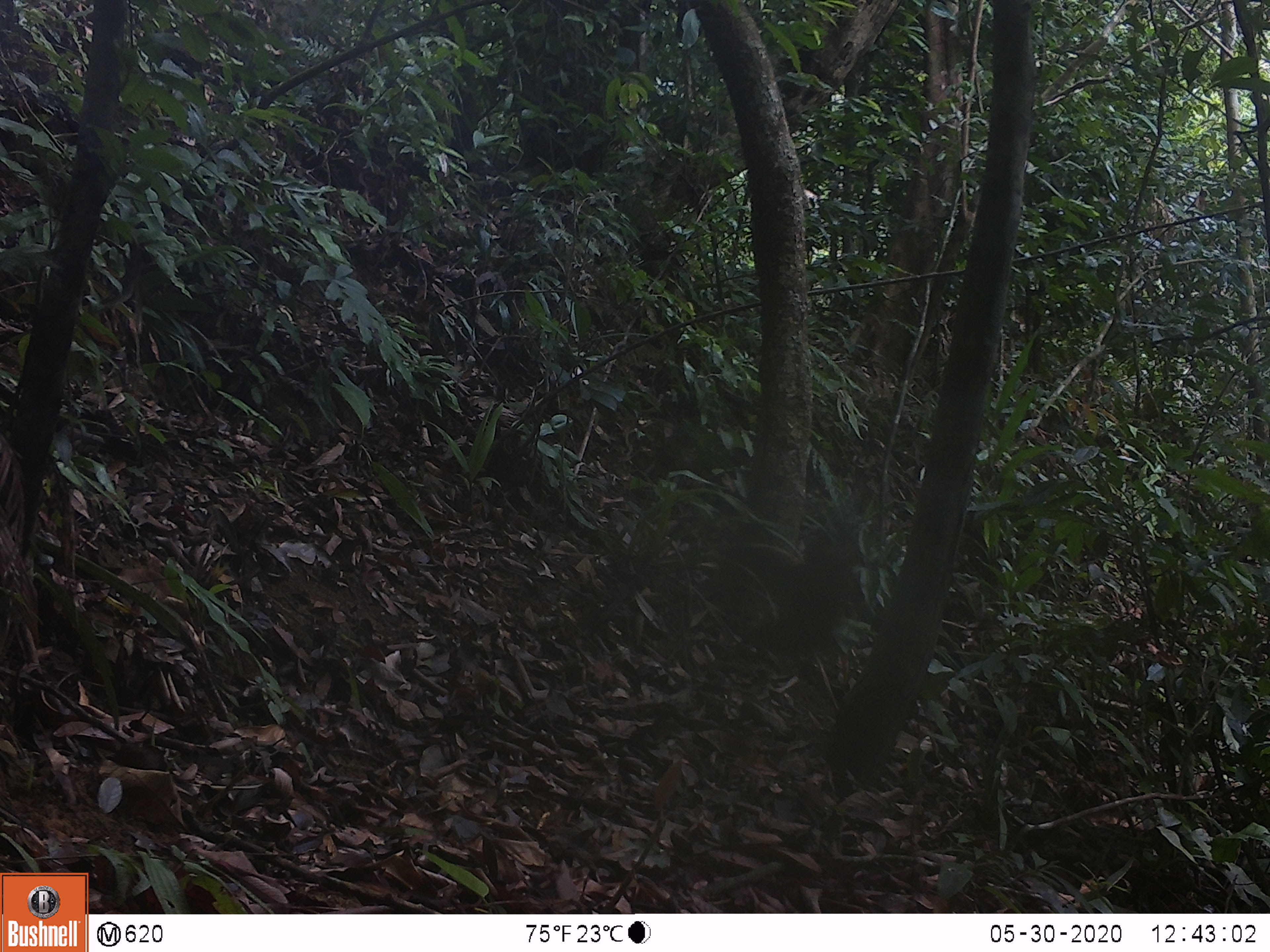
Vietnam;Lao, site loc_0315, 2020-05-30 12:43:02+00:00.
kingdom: Animalia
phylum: Chordata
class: Aves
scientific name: Aves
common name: bird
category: unidentified bird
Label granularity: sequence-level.